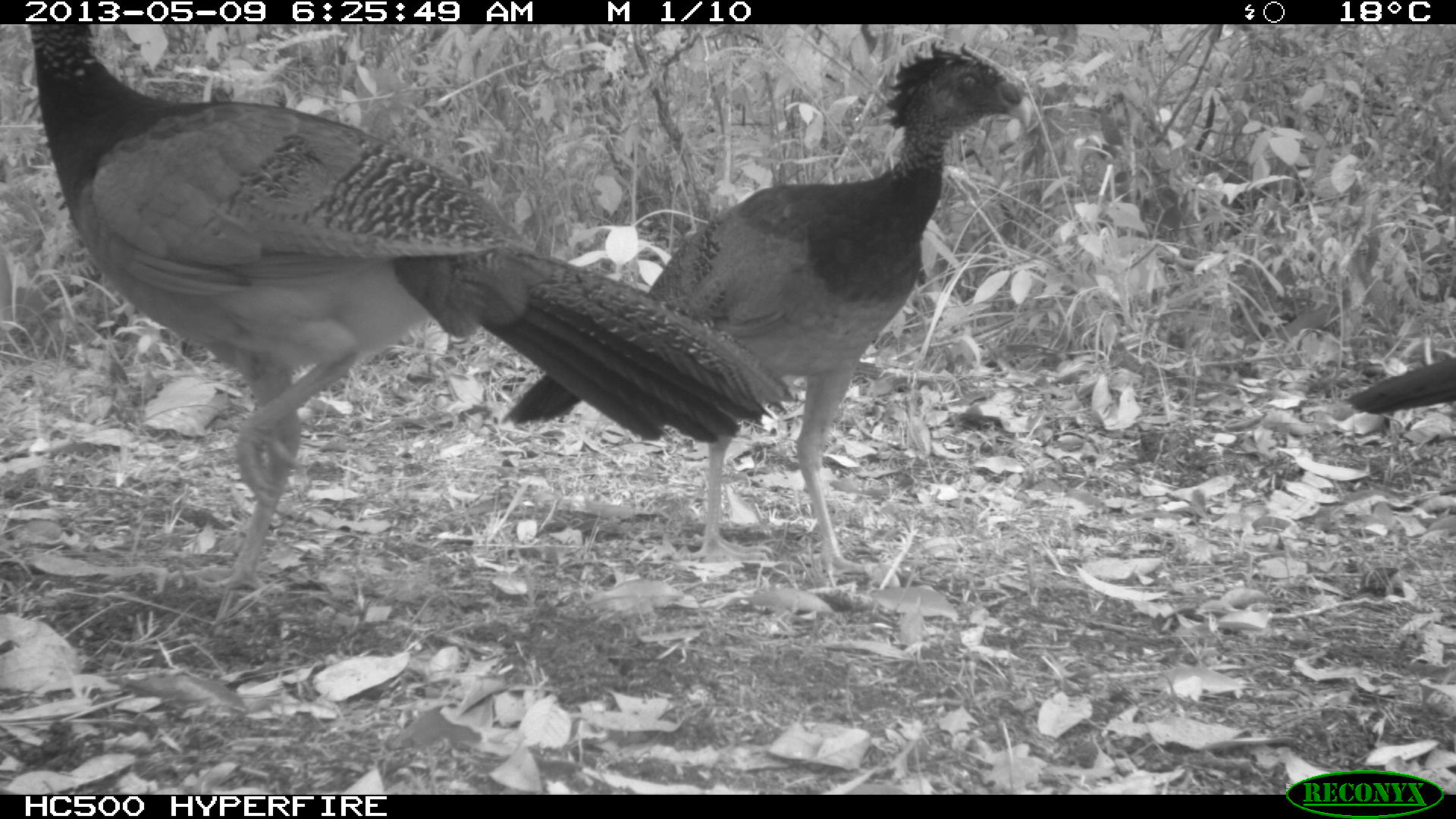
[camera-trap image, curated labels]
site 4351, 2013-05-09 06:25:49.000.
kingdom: Animalia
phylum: Chordata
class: Aves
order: Galliformes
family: Cracidae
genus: Crax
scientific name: Crax rubra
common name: great curassow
Crax rubra (great curassow), count 3.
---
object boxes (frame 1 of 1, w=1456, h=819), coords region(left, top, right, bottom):
crax rubra: region(23, 19, 794, 625); region(508, 39, 1040, 580); region(1345, 342, 1456, 459)